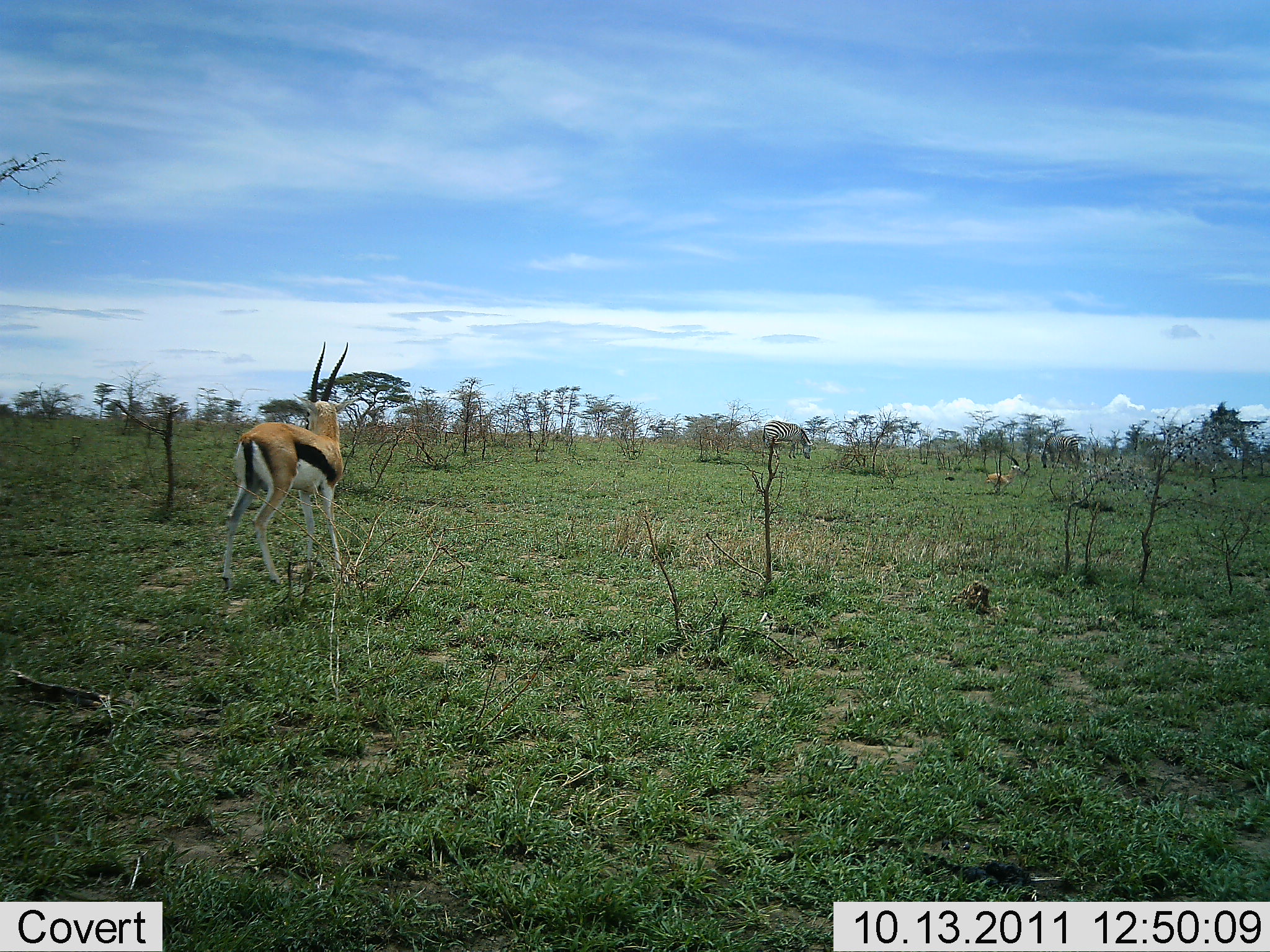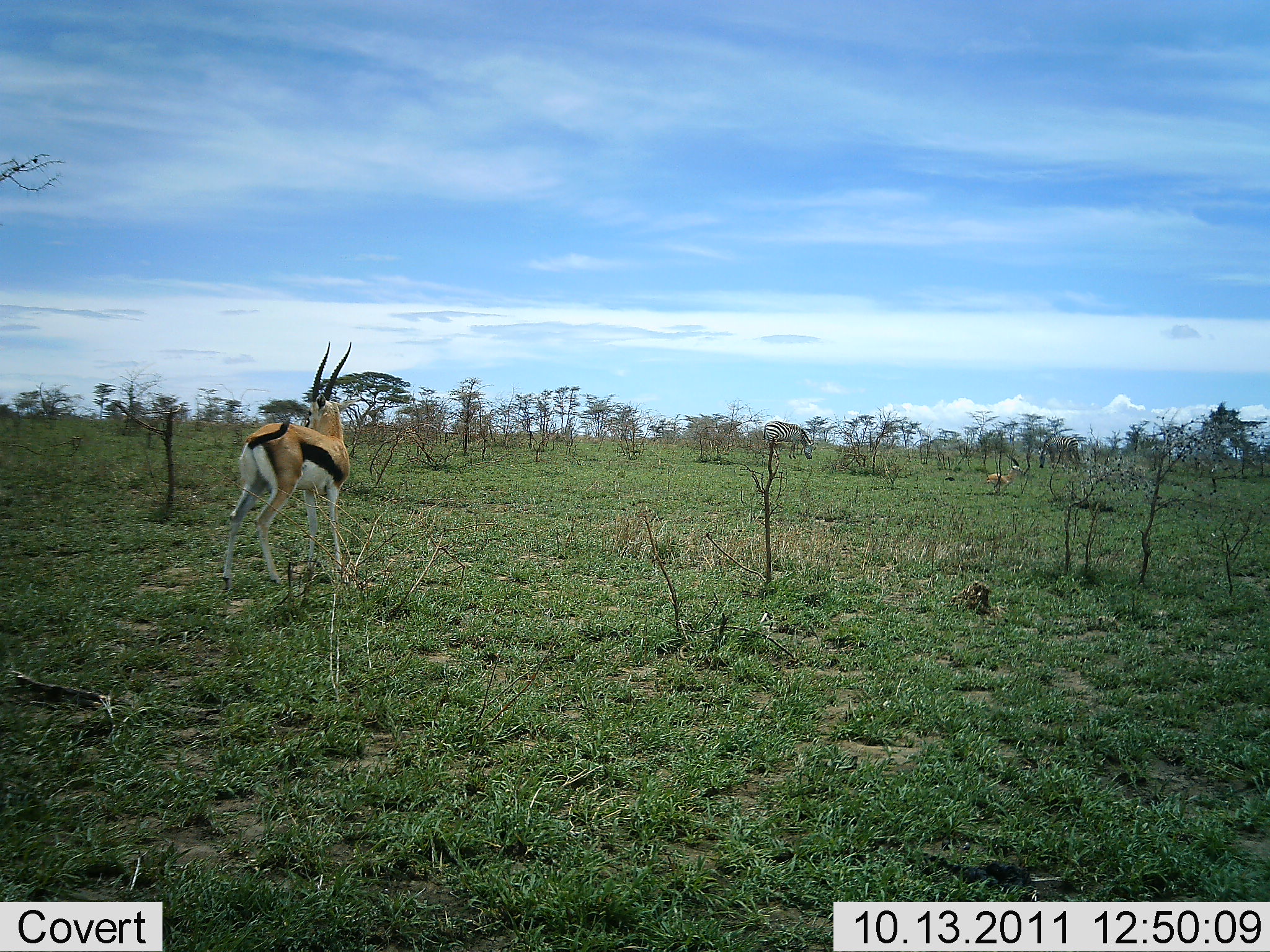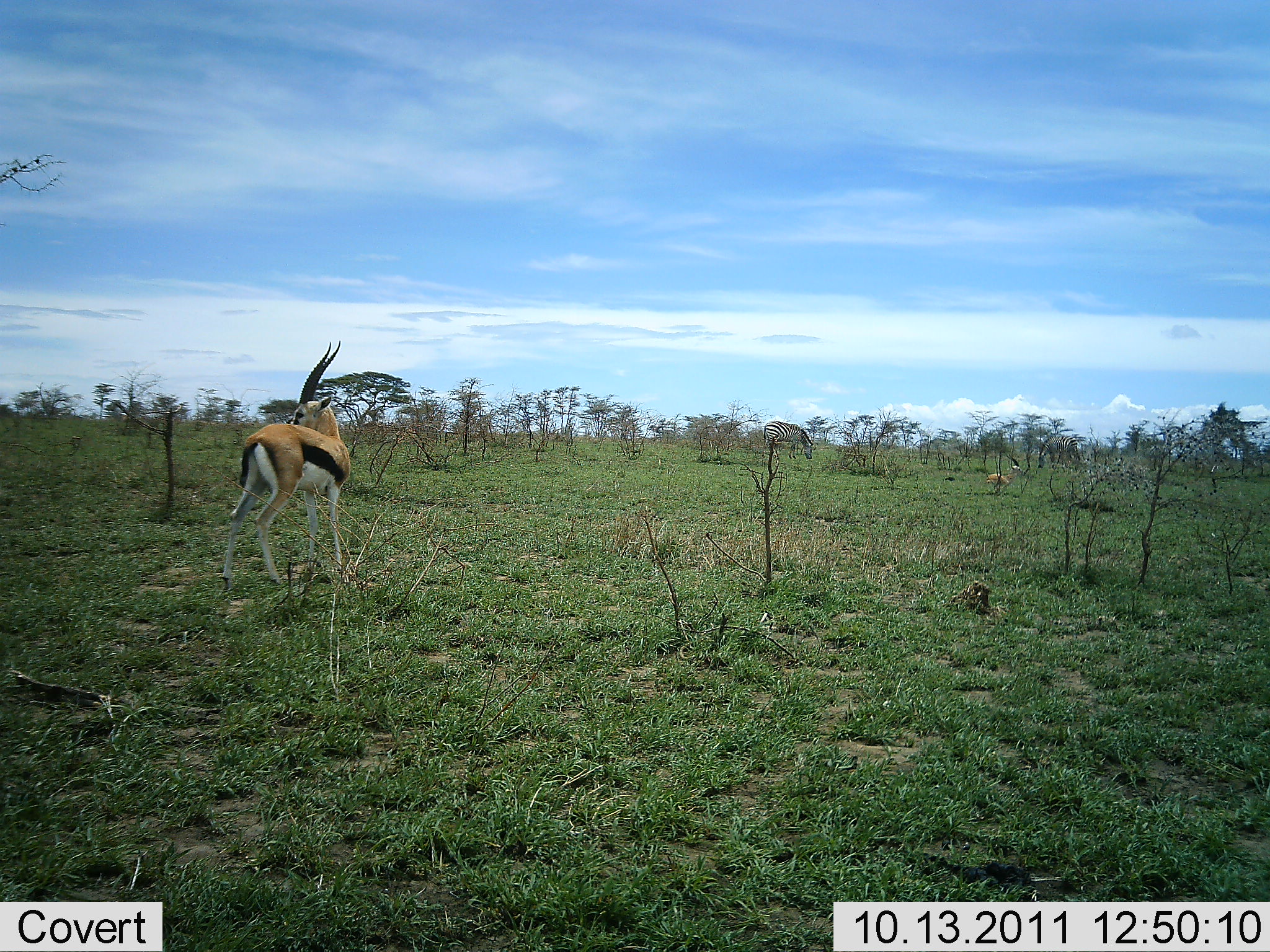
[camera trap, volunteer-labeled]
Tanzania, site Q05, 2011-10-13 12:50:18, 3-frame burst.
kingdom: Animalia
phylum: Chordata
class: Mammalia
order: Artiodactyla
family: Bovidae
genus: Eudorcas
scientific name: Eudorcas thomsonii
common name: thomson's gazelle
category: gazellethomsons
Gazellethomsons (thomson's gazelle) (Eudorcas thomsonii), count 1. Behavior (volunteer vote fractions): standing 89%, resting 16%, moving 11%, interacting 0%. Young present (vote fraction): 0%. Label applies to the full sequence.